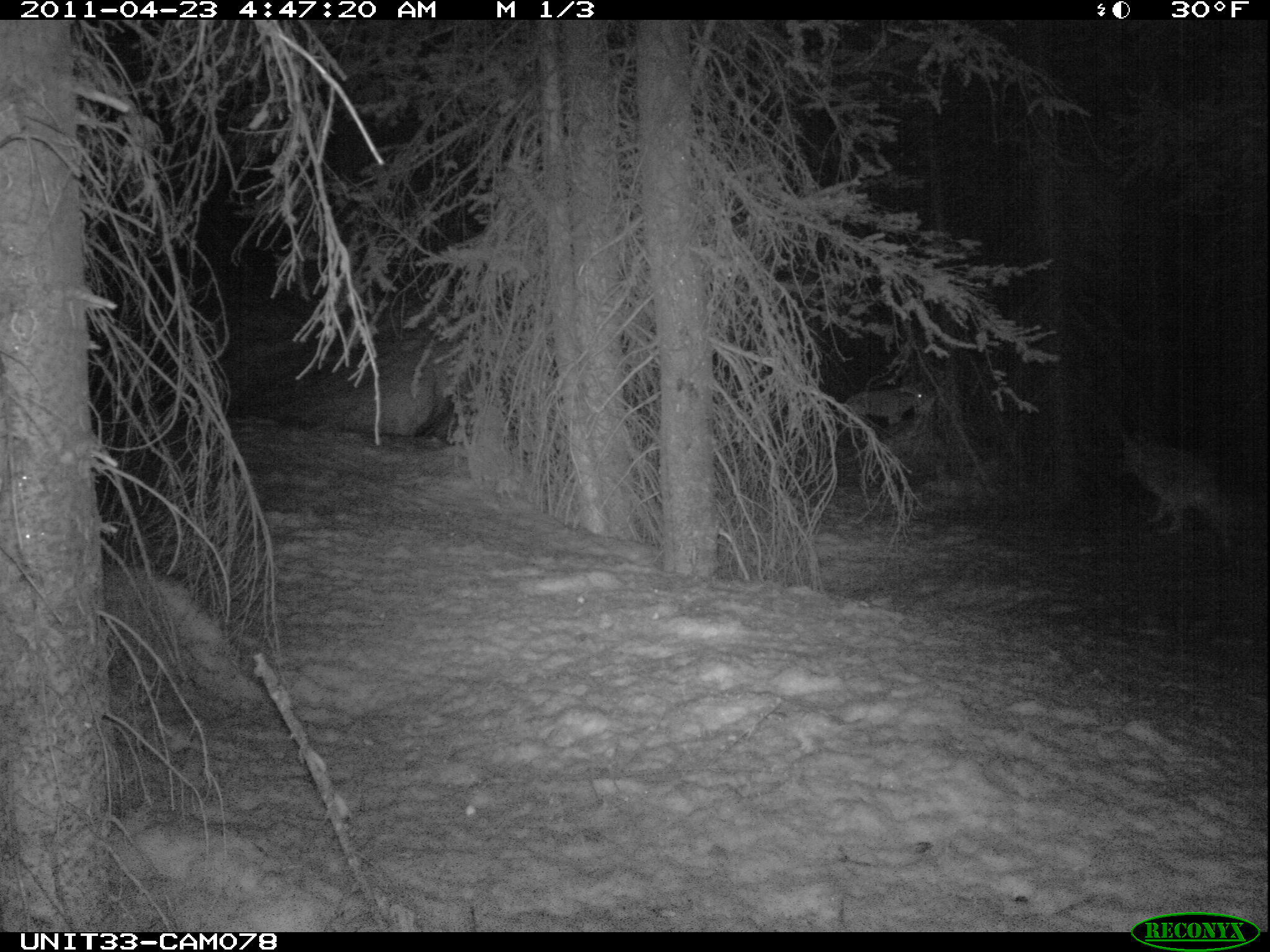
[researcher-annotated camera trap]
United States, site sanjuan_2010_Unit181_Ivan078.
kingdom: Animalia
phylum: Chordata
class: Mammalia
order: Carnivora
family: Canidae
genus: Canis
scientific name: Canis latrans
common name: coyote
Canis latrans (coyote).